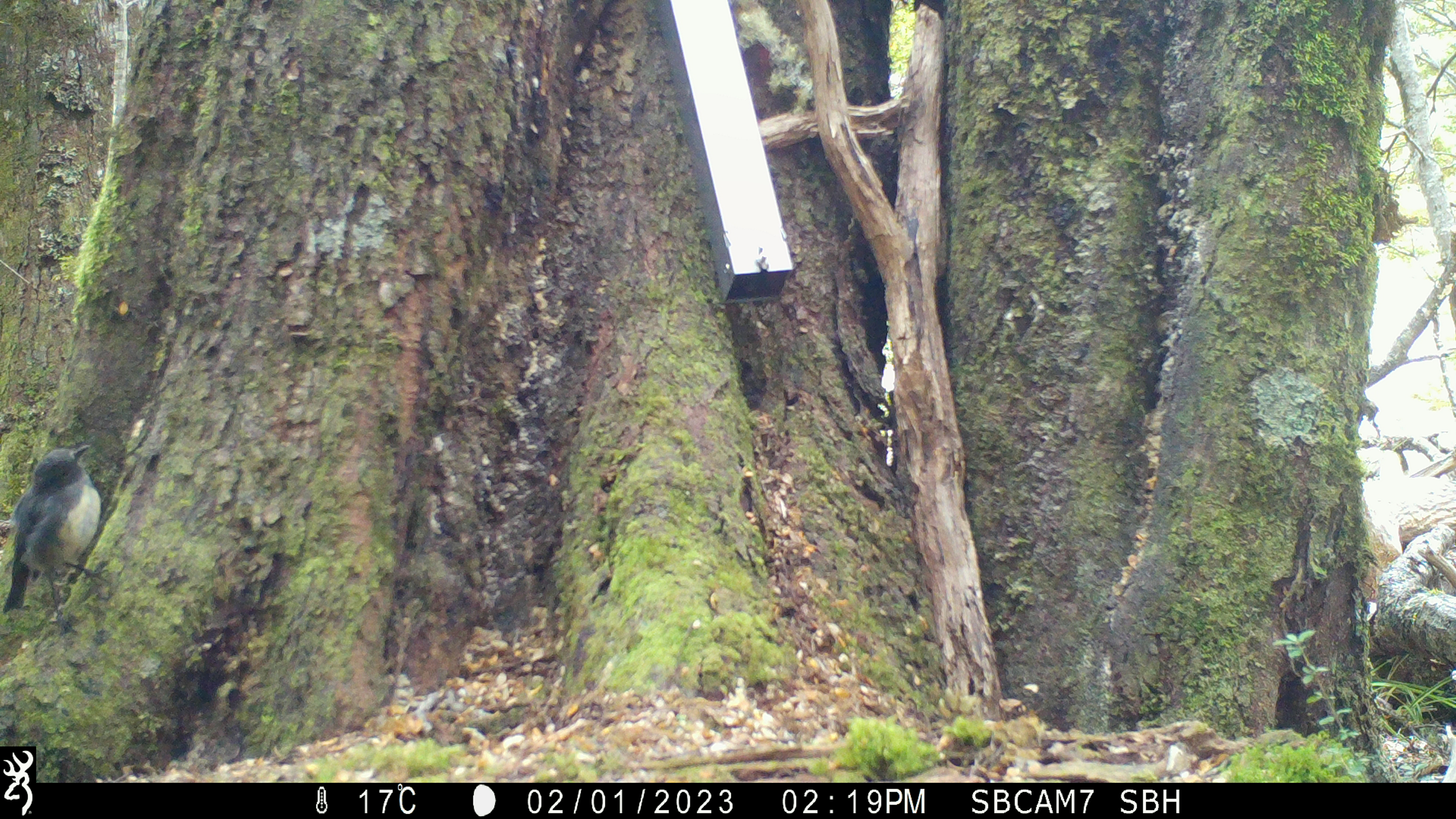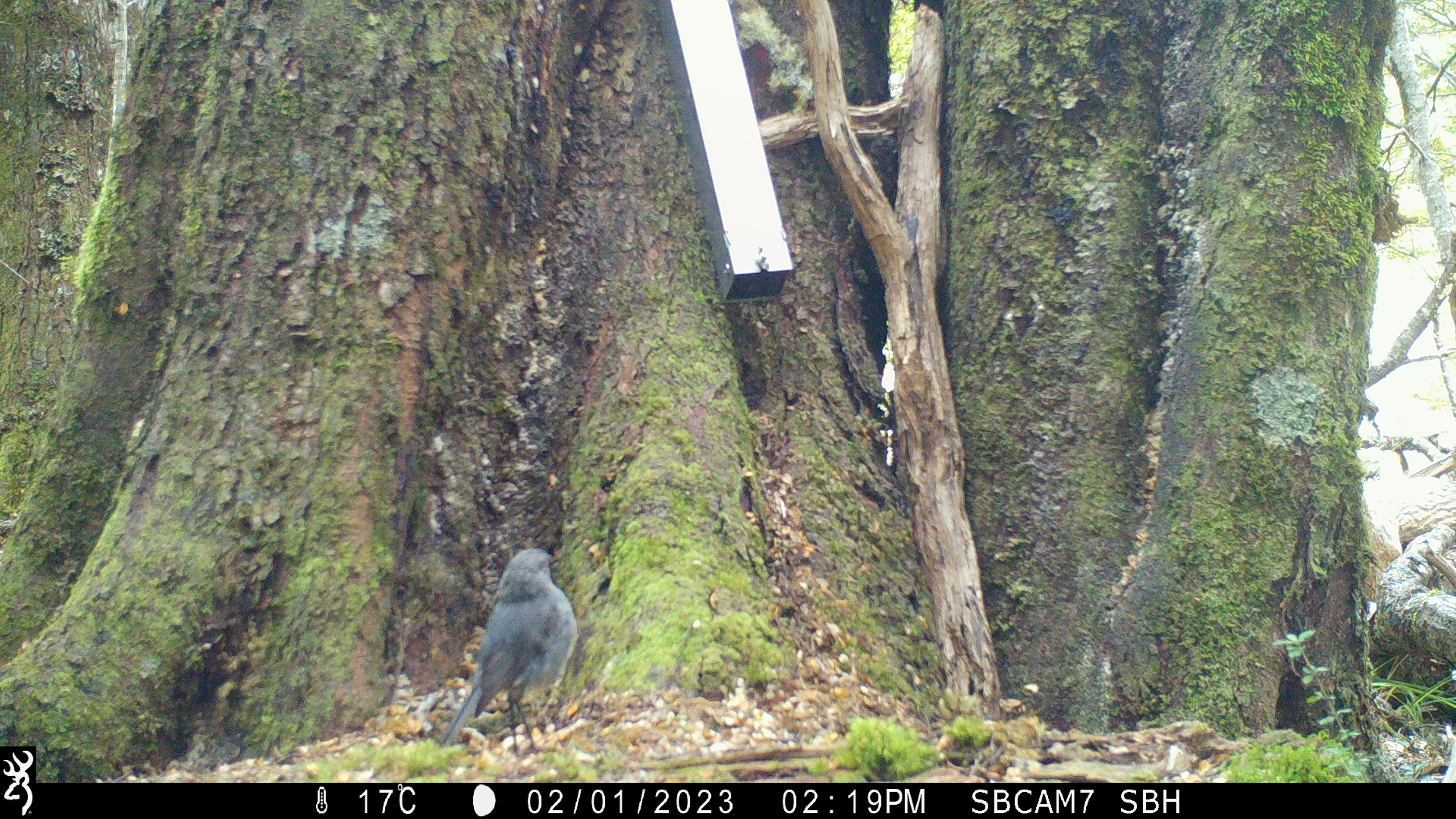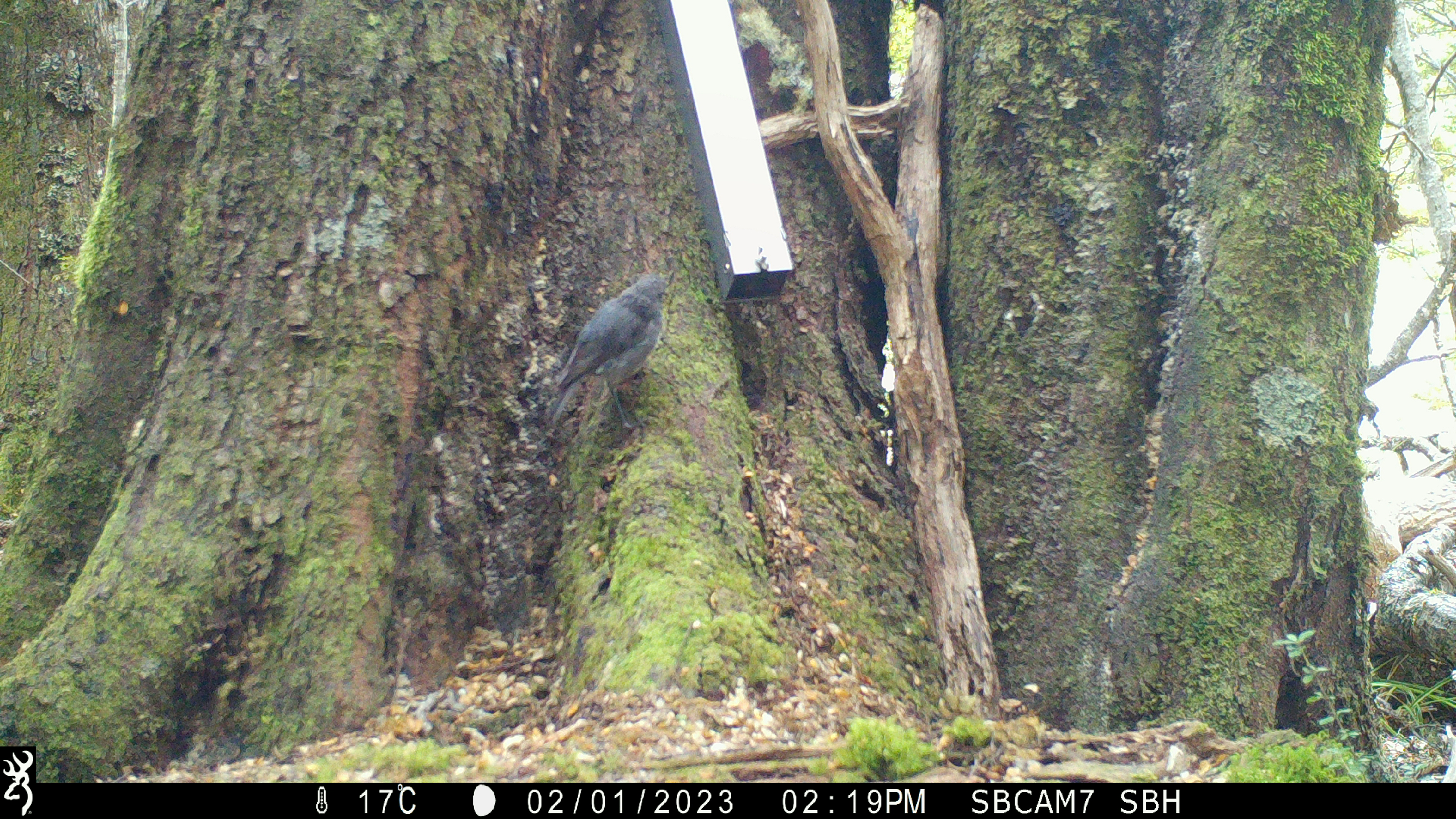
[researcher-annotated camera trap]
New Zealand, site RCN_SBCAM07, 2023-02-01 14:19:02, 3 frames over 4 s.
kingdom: Animalia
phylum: Chordata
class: Aves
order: Passeriformes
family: Petroicidae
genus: Petroica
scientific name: Petroica australis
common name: new zealand robin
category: robin